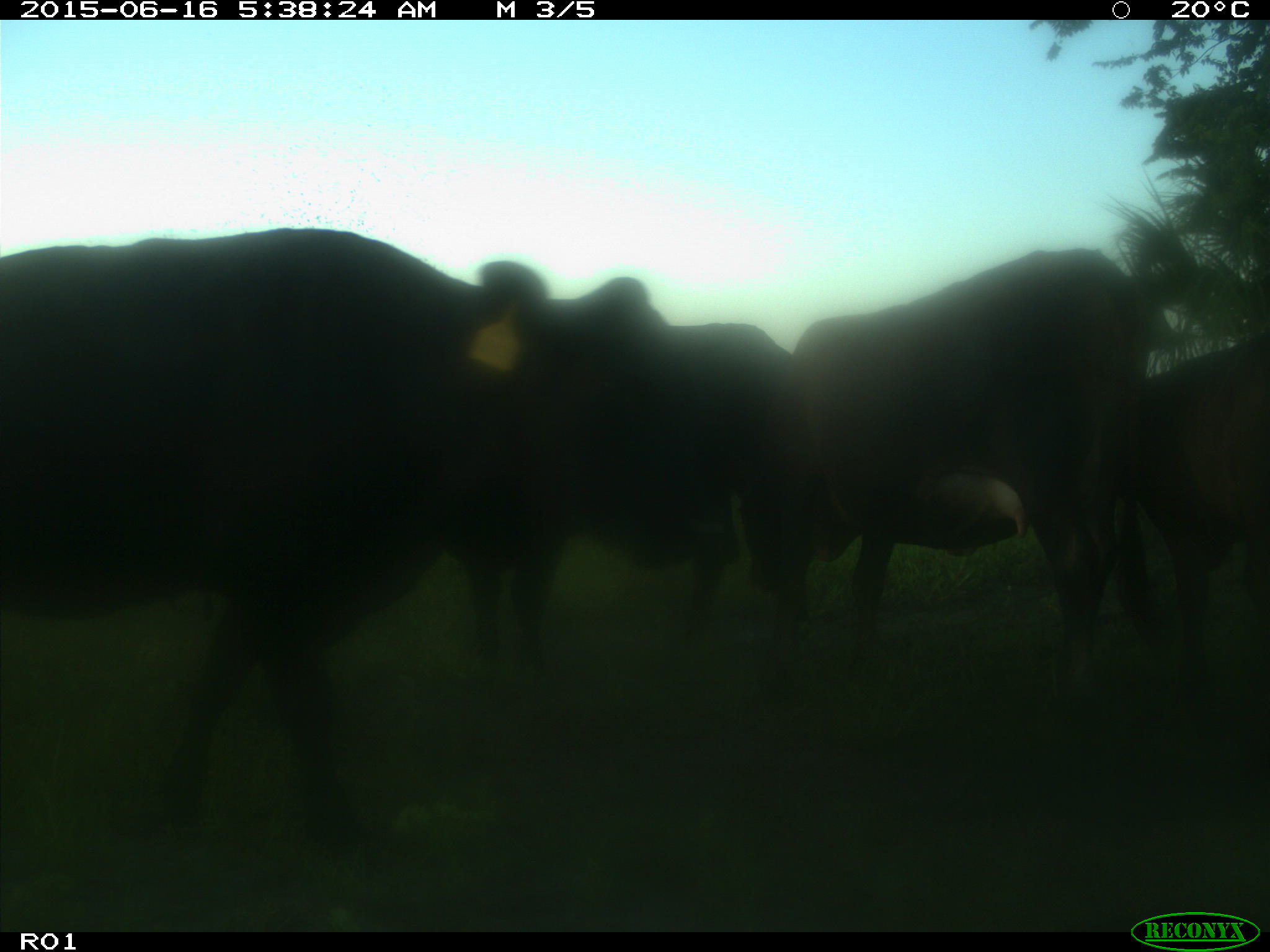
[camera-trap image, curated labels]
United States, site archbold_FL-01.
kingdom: Animalia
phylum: Chordata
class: Mammalia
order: Artiodactyla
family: Bovidae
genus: Bos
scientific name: Bos taurus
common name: domestic cow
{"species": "Bos taurus (domestic cow)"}